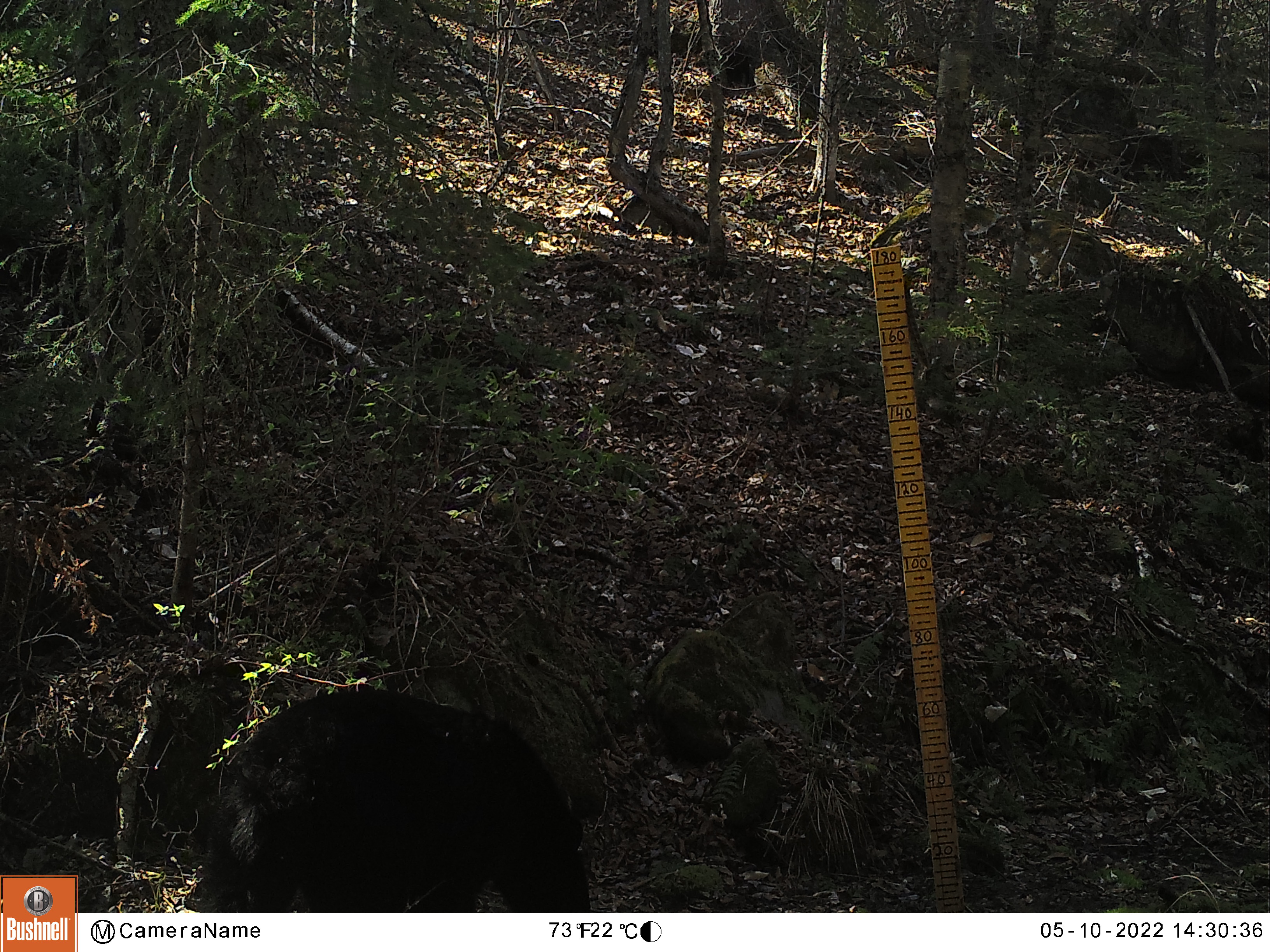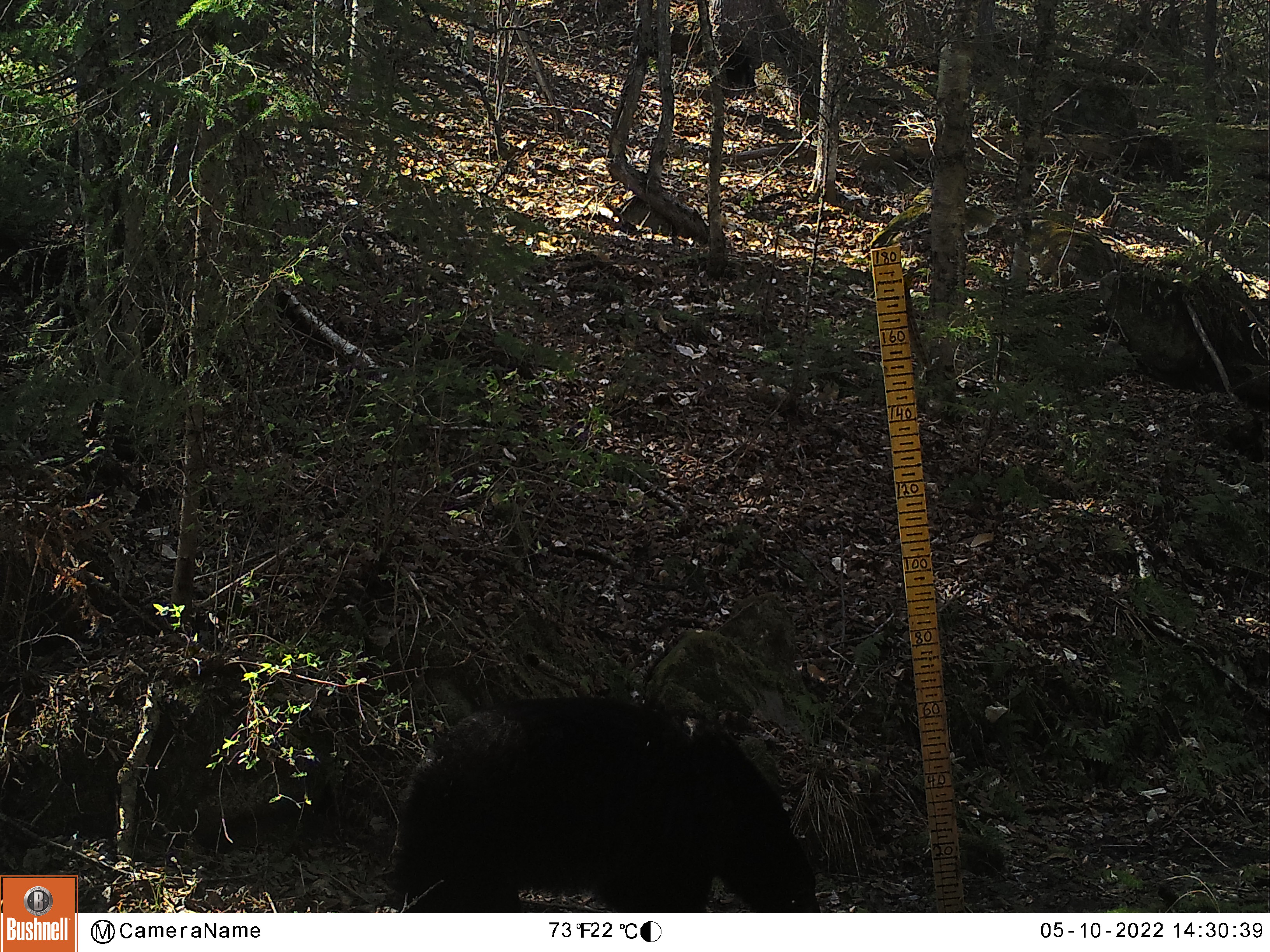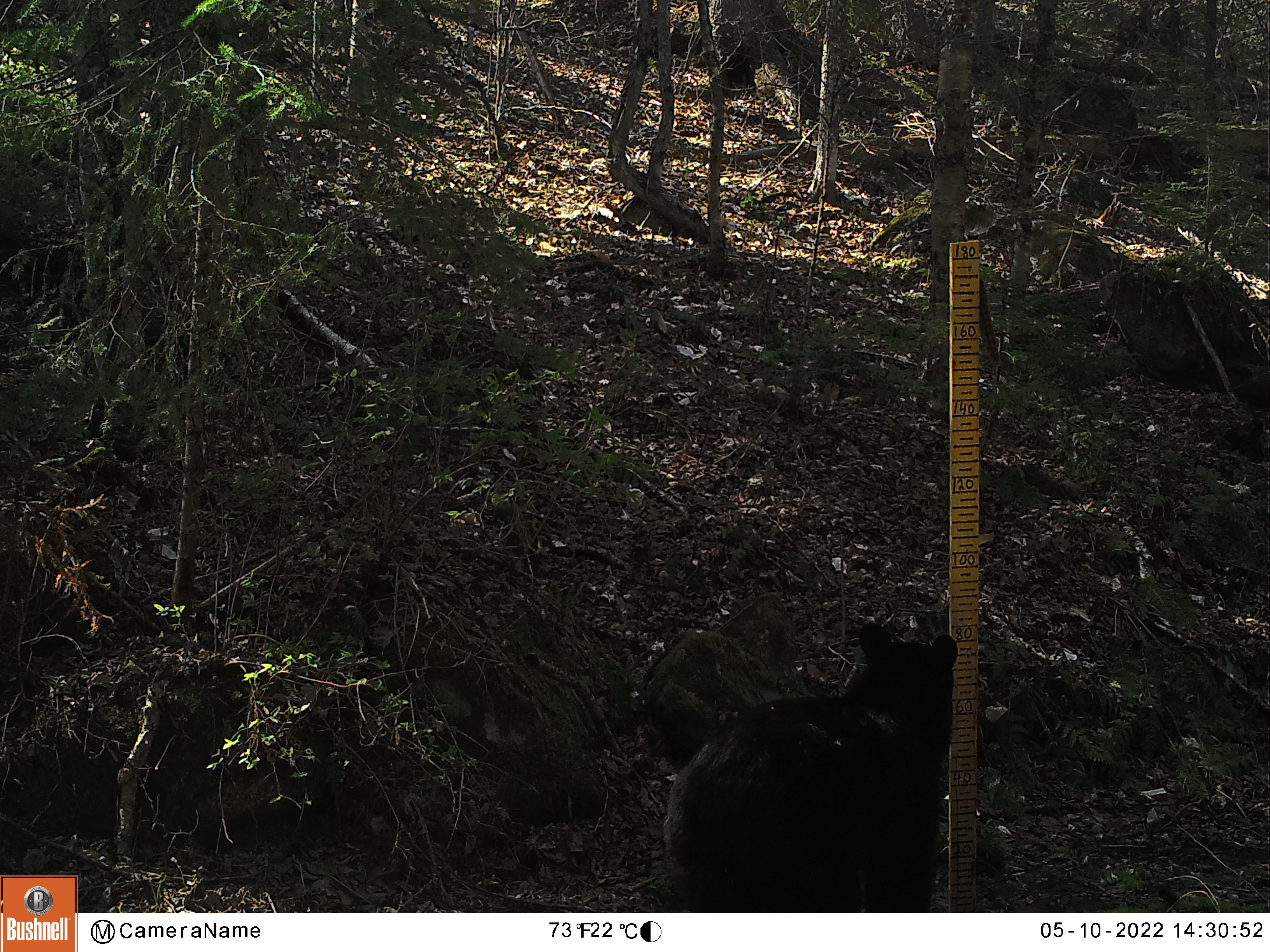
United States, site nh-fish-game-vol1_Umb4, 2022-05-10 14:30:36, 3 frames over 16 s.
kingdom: Animalia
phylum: Chordata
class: Mammalia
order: Carnivora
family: Ursidae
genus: Ursus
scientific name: Ursus americanus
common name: black bear